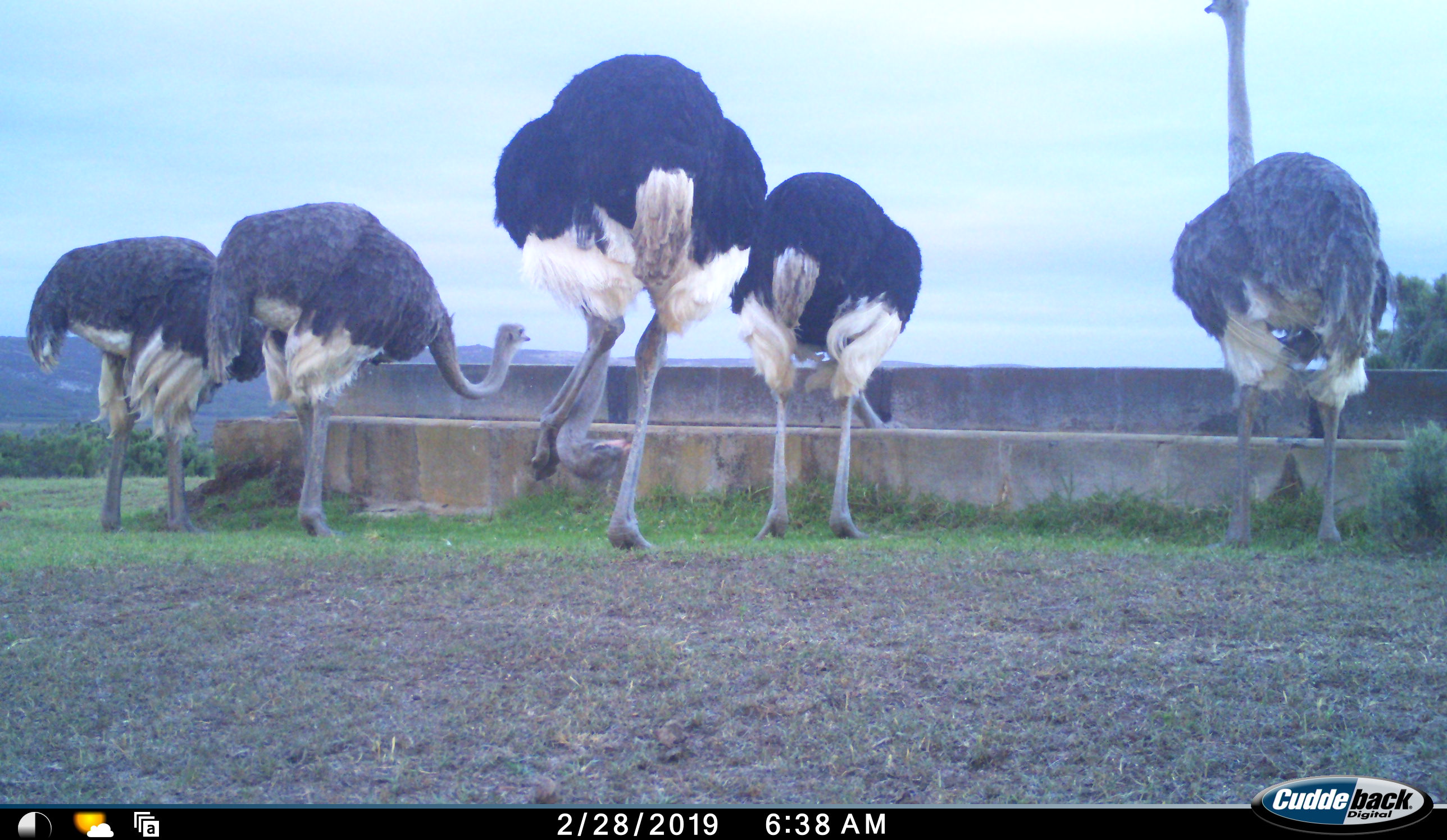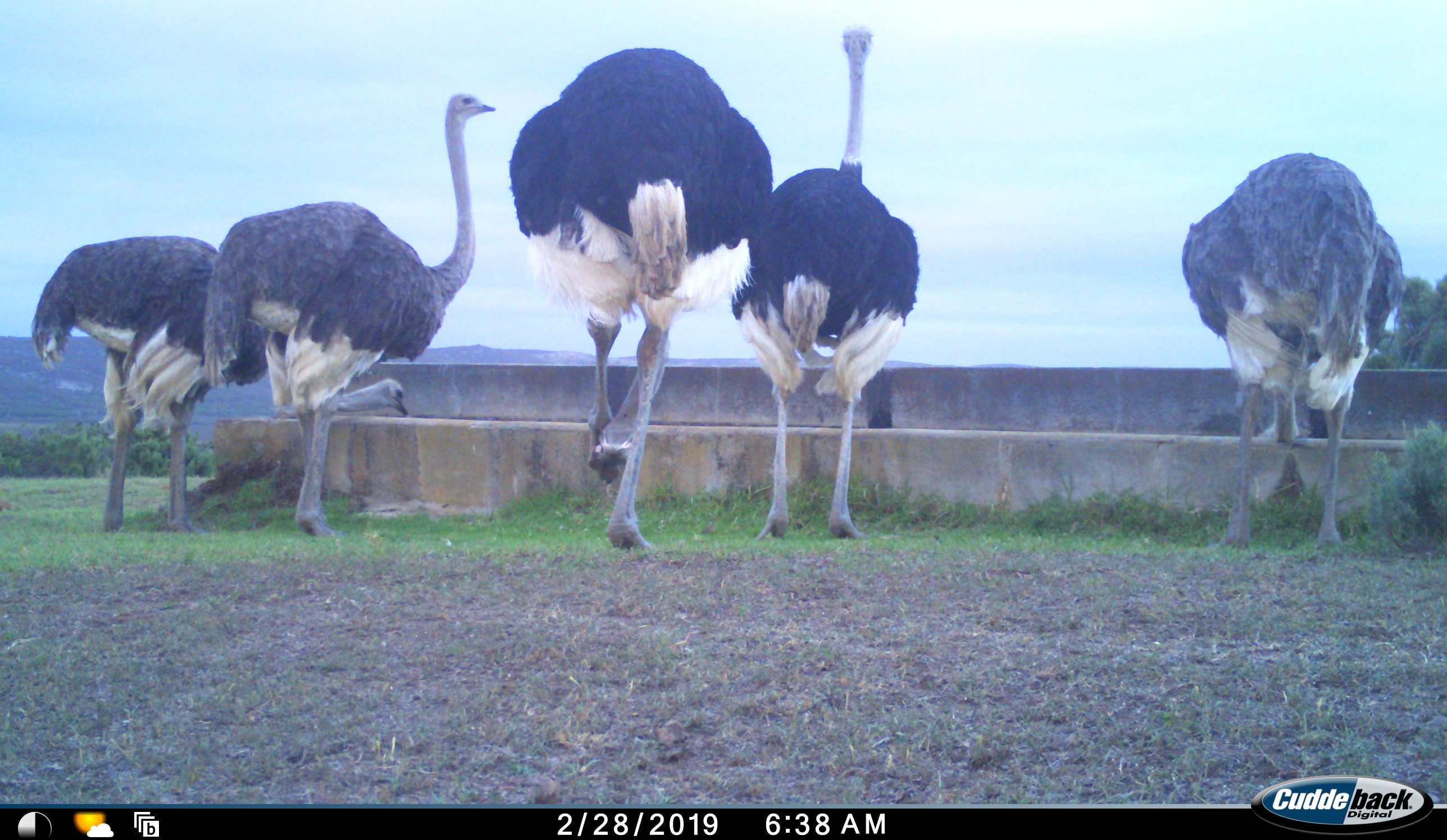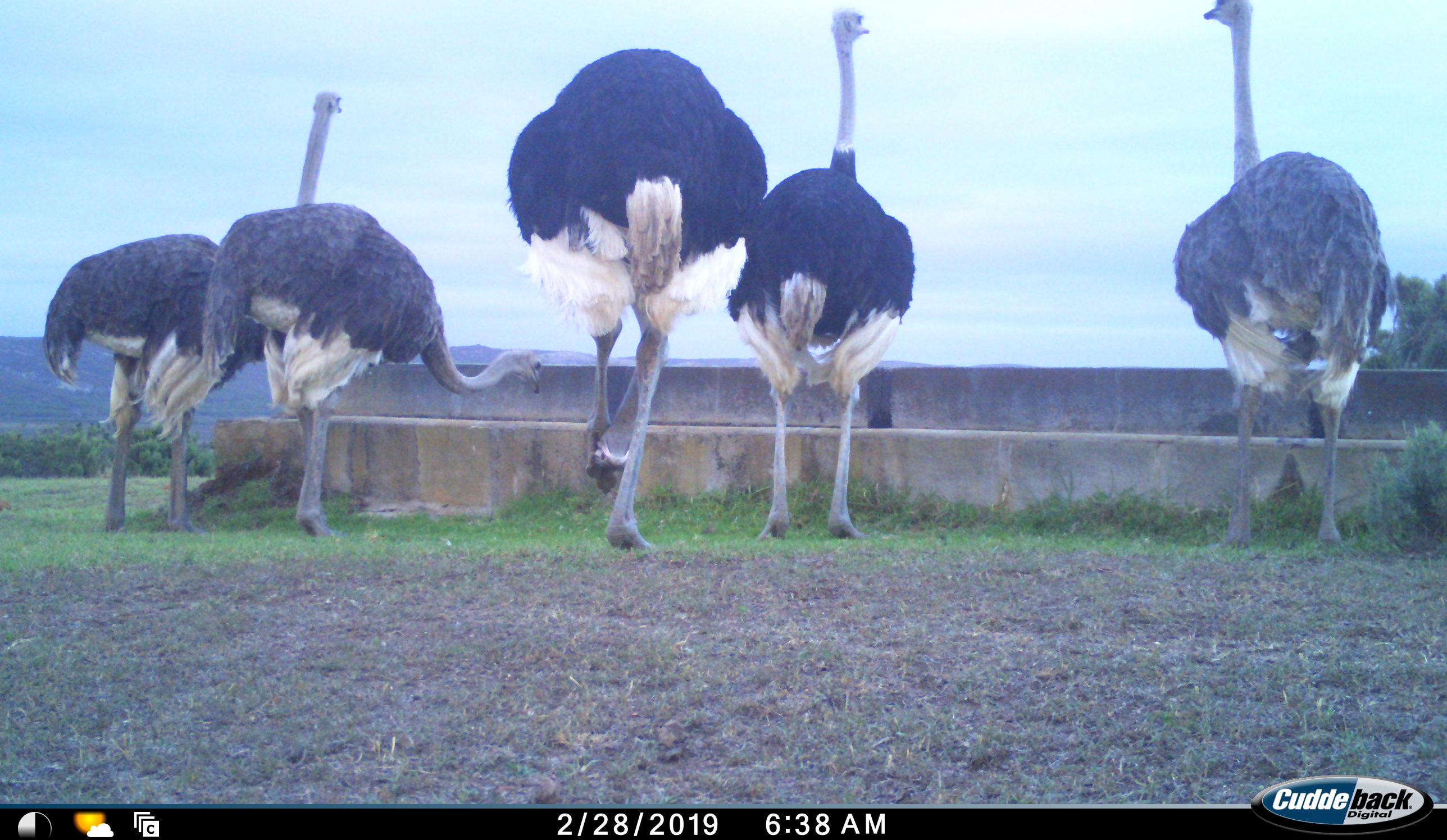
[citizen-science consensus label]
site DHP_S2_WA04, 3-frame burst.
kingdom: Animalia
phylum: Chordata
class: Aves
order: Struthioniformes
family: Struthionidae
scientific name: Struthionidae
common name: ostrich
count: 5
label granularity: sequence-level